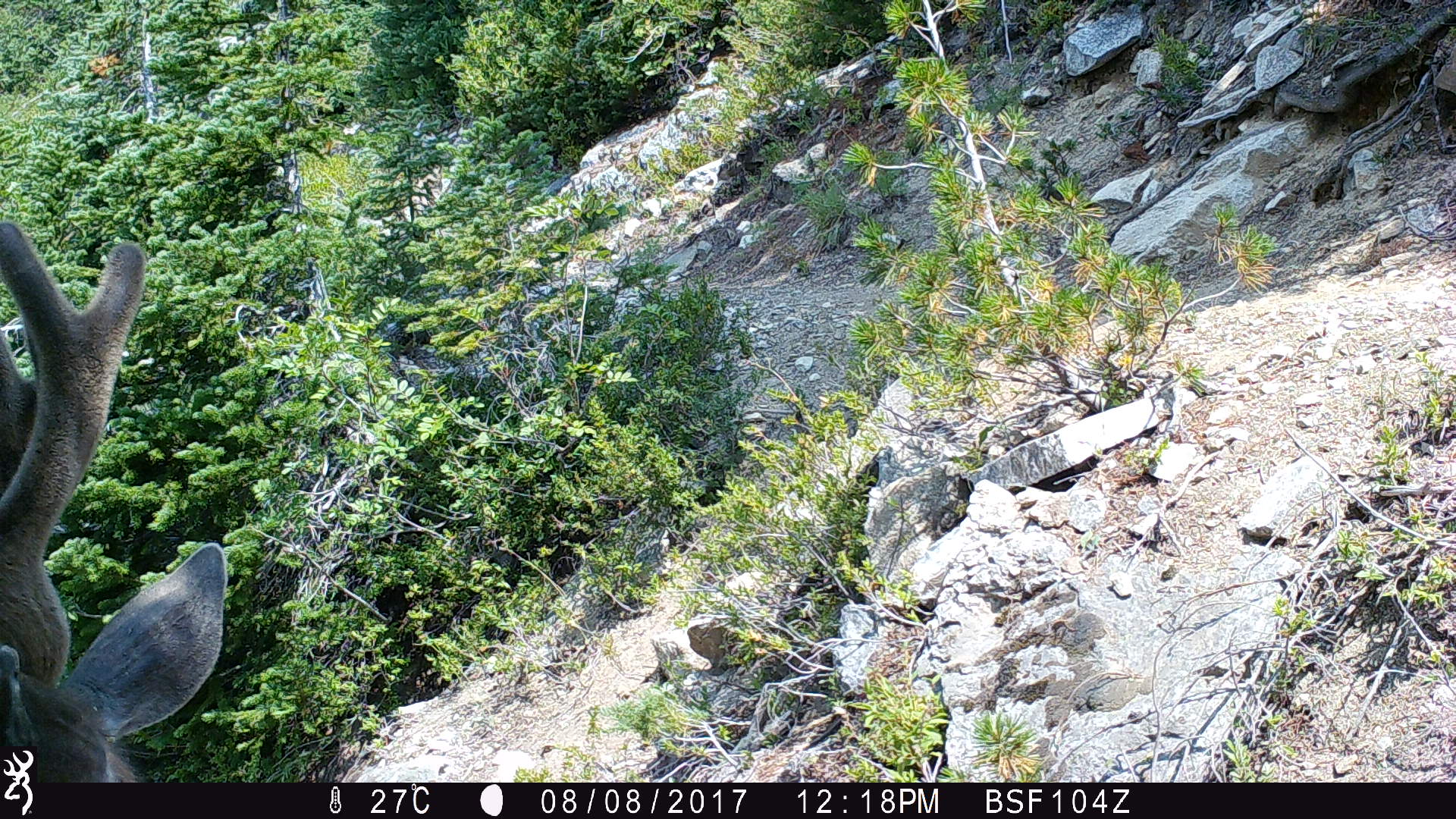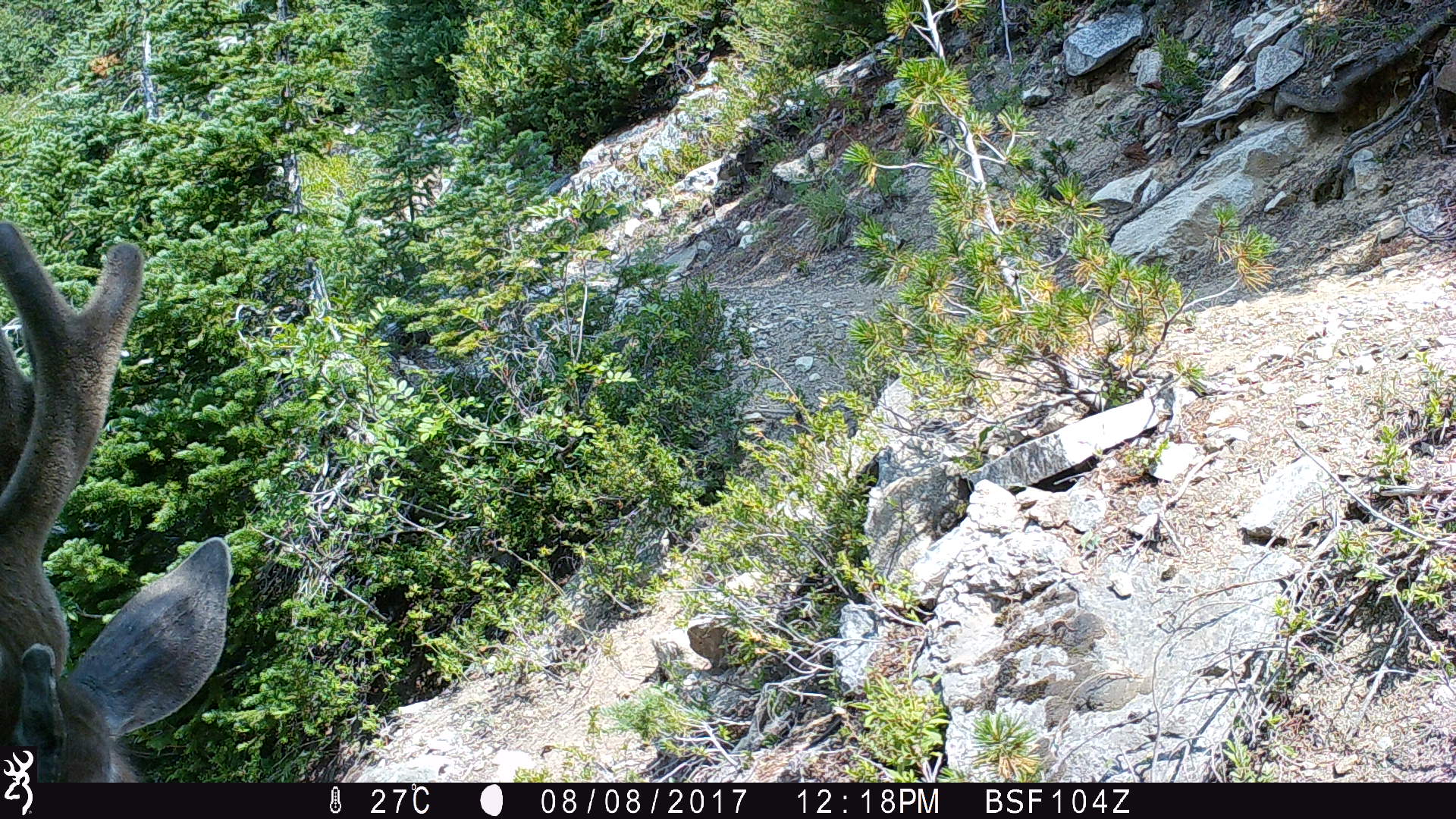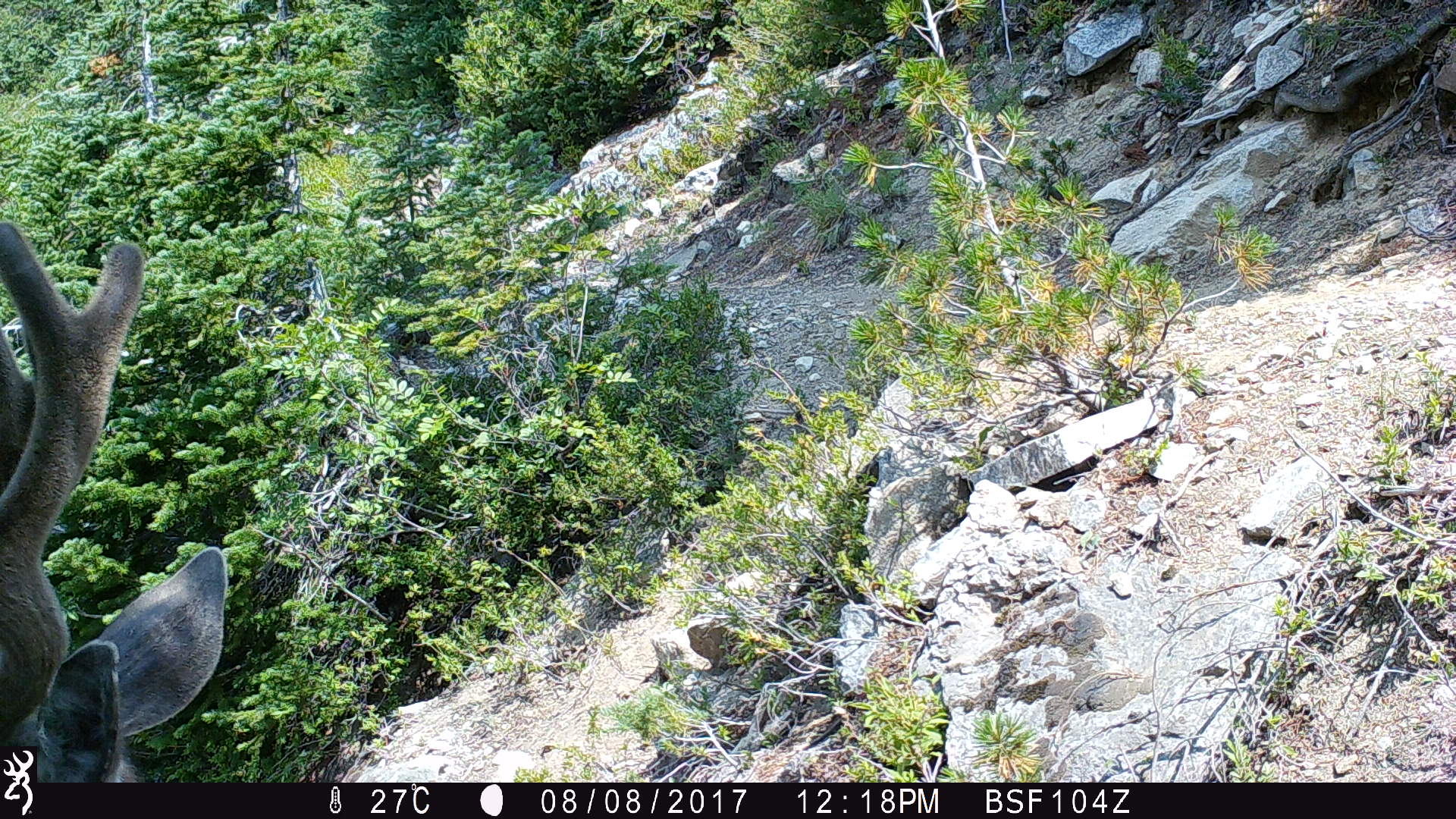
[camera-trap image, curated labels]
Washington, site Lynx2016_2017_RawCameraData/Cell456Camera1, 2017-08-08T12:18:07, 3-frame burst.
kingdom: Animalia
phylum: Chordata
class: Mammalia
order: Artiodactyla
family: Cervidae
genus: Odocoileus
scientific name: Odocoileus hemionus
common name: mule deer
Odocoileus hemionus (mule deer). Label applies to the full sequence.